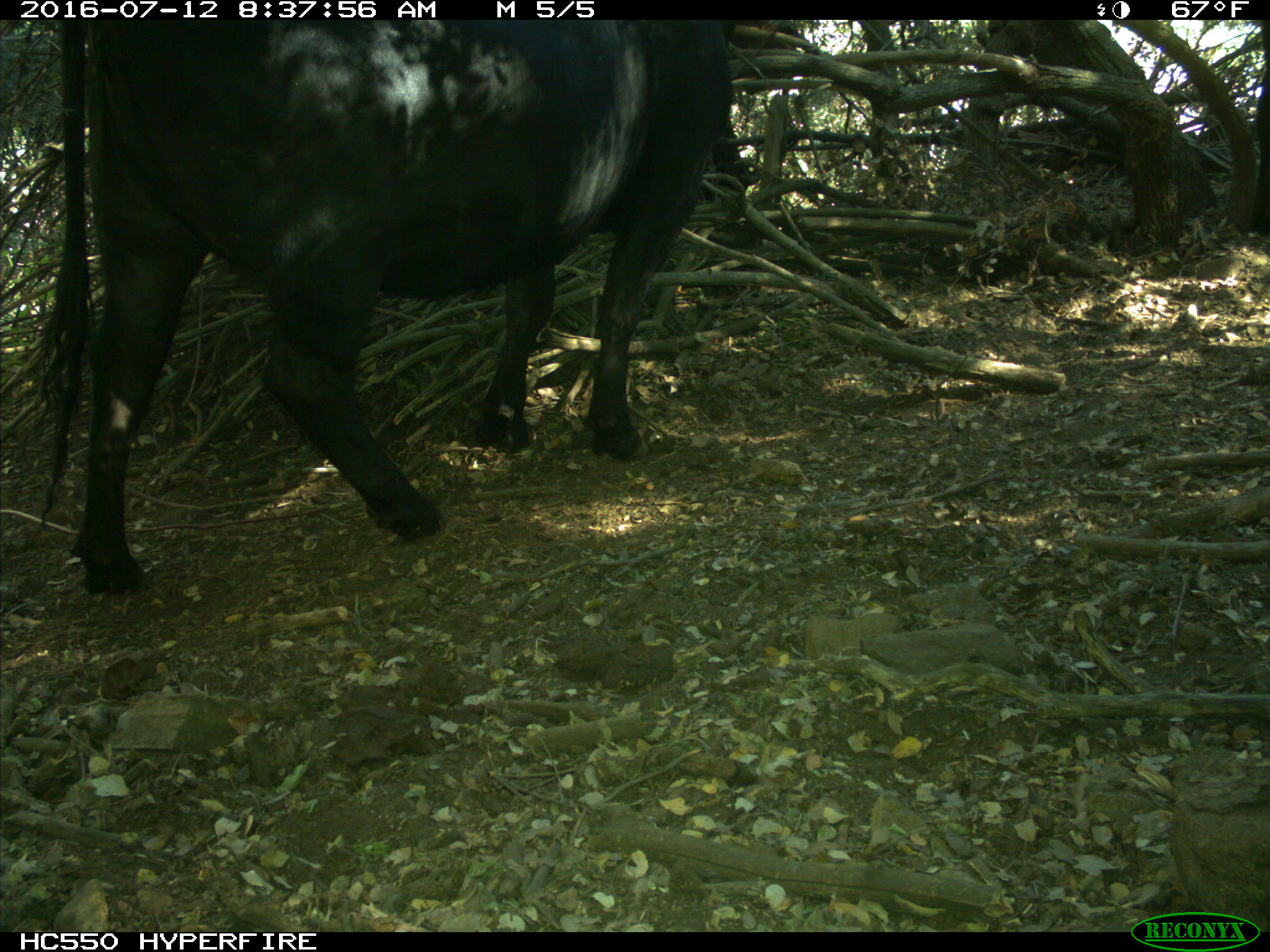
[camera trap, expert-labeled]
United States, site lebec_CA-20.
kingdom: Animalia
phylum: Chordata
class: Mammalia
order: Artiodactyla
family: Bovidae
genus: Bos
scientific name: Bos taurus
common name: domestic cow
Bos taurus (domestic cow).